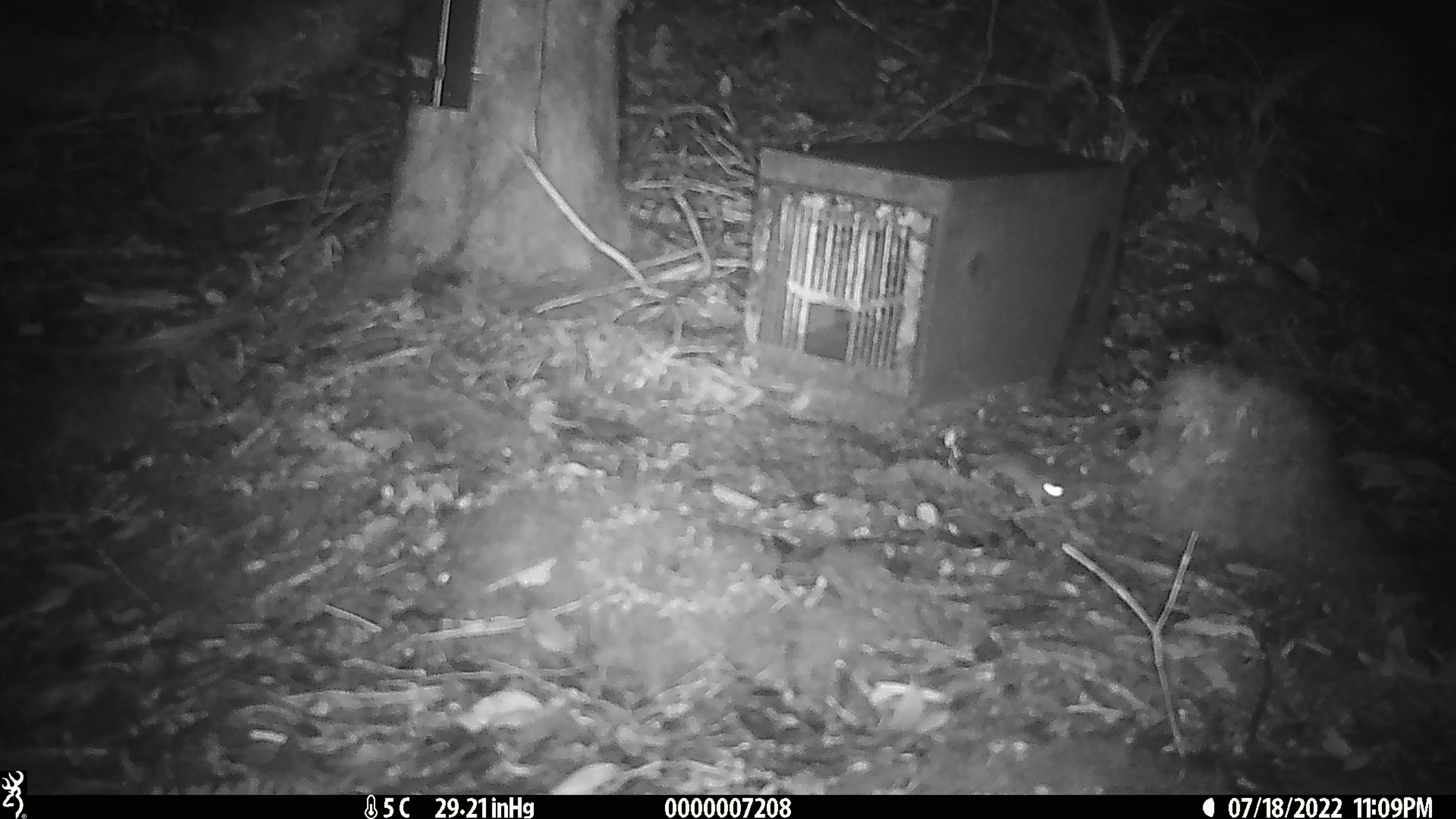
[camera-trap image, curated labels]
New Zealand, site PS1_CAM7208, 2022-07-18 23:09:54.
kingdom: Animalia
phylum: Chordata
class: Mammalia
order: Rodentia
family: Muridae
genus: Mus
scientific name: Mus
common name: mouse